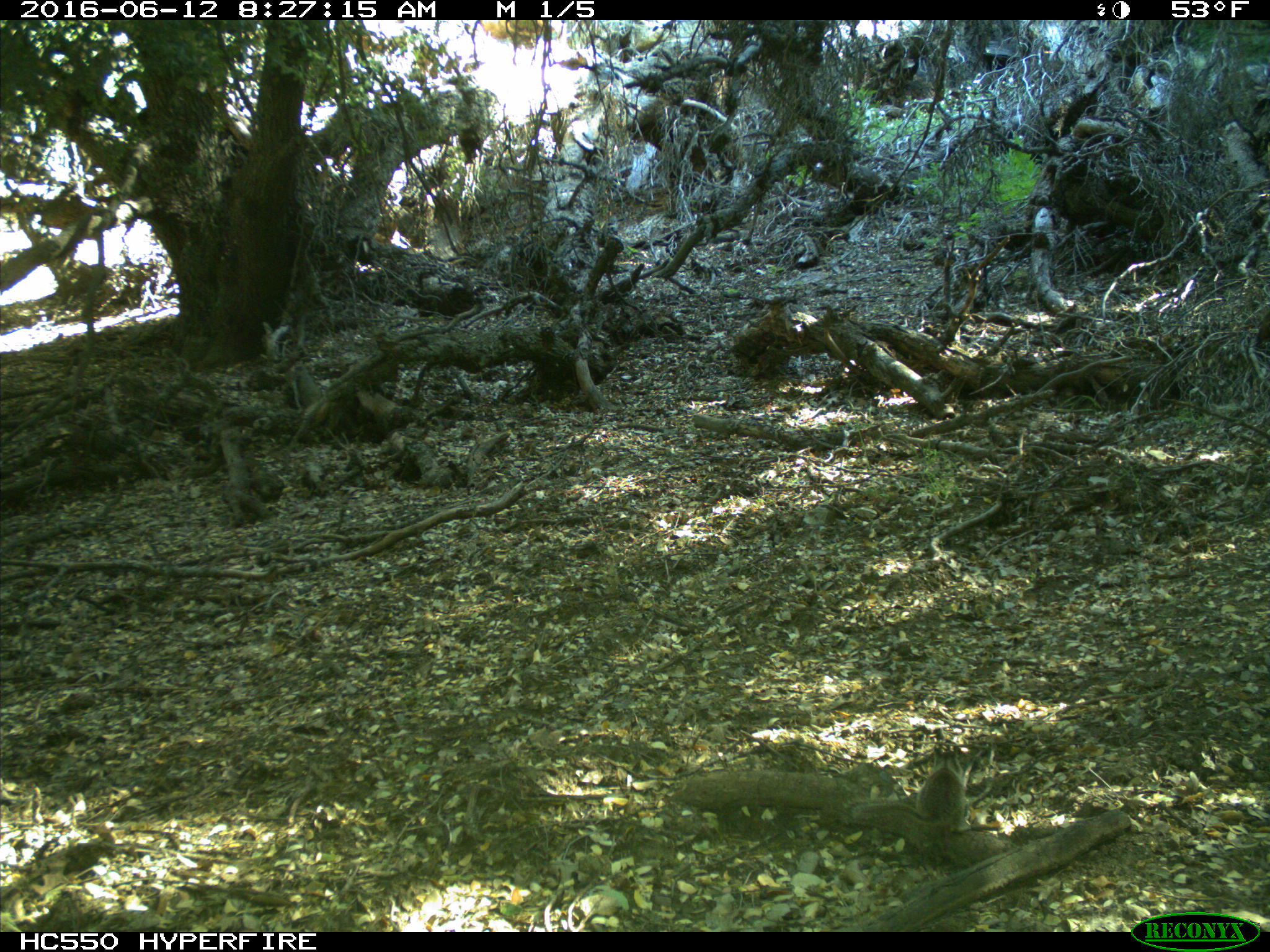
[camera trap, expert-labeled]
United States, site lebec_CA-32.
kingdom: Animalia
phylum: Chordata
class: Mammalia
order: Rodentia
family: Sciuridae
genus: Otospermophilus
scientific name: Otospermophilus beecheyi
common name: california ground squirrel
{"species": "Otospermophilus beecheyi (california ground squirrel)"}